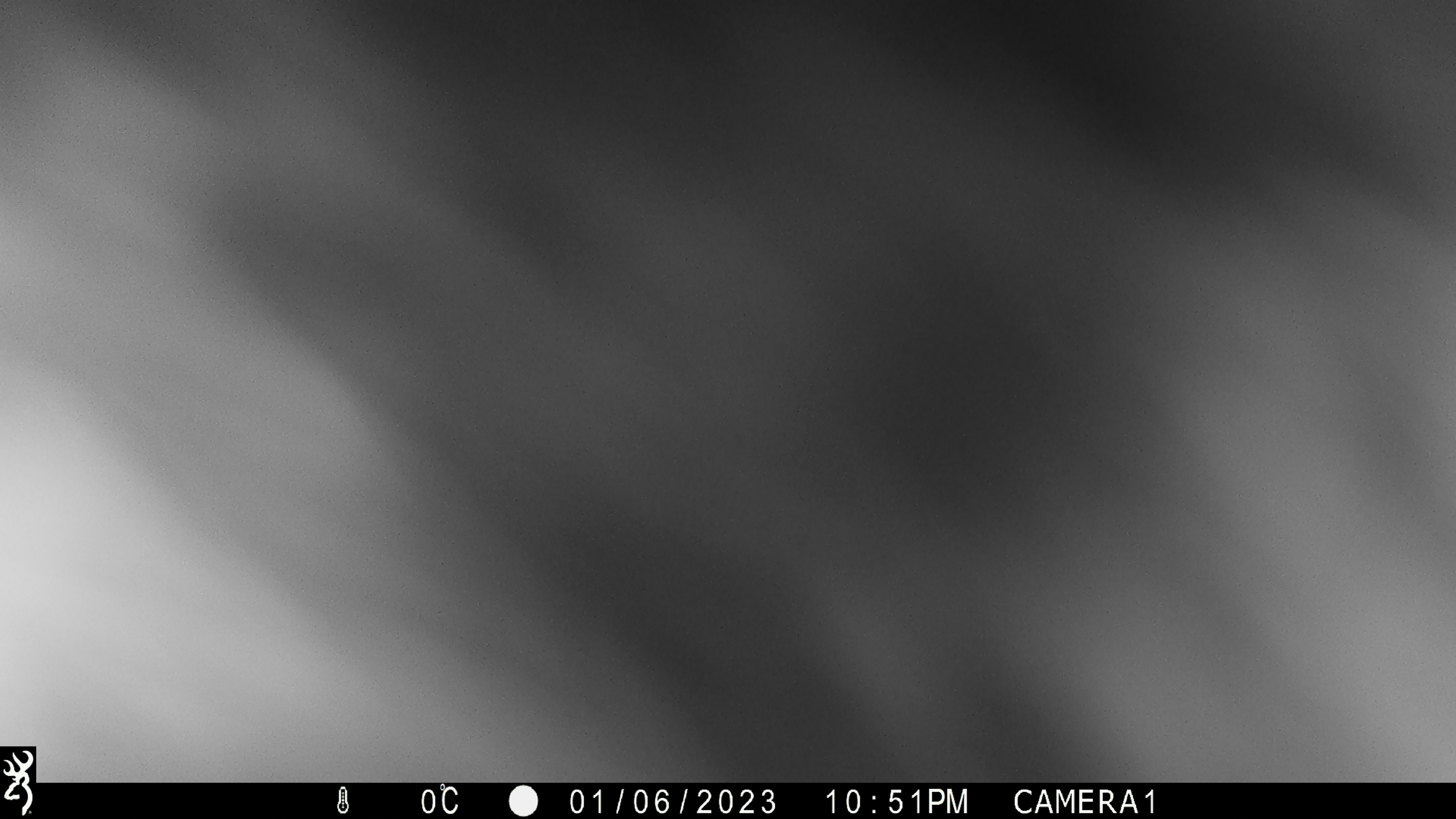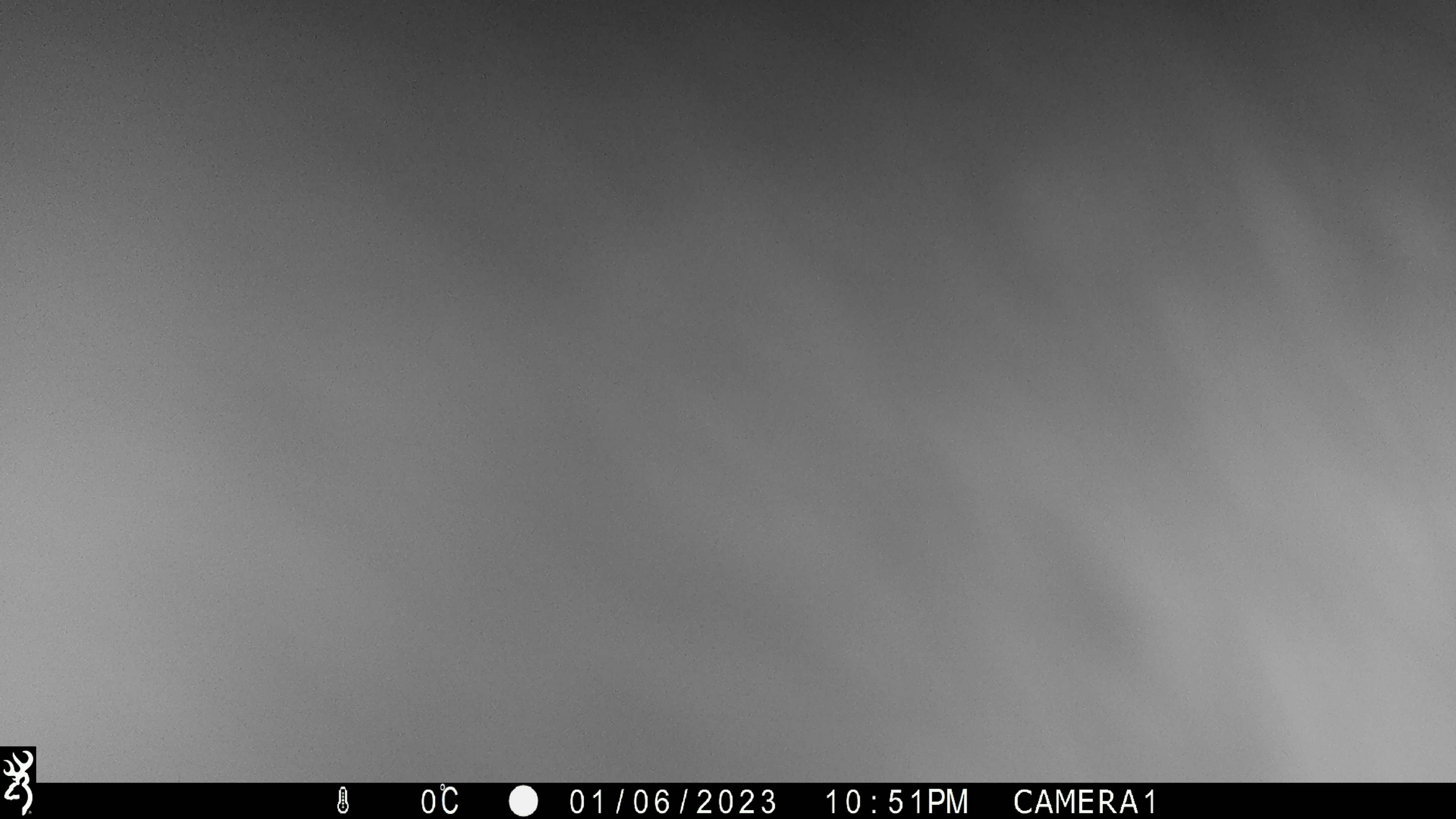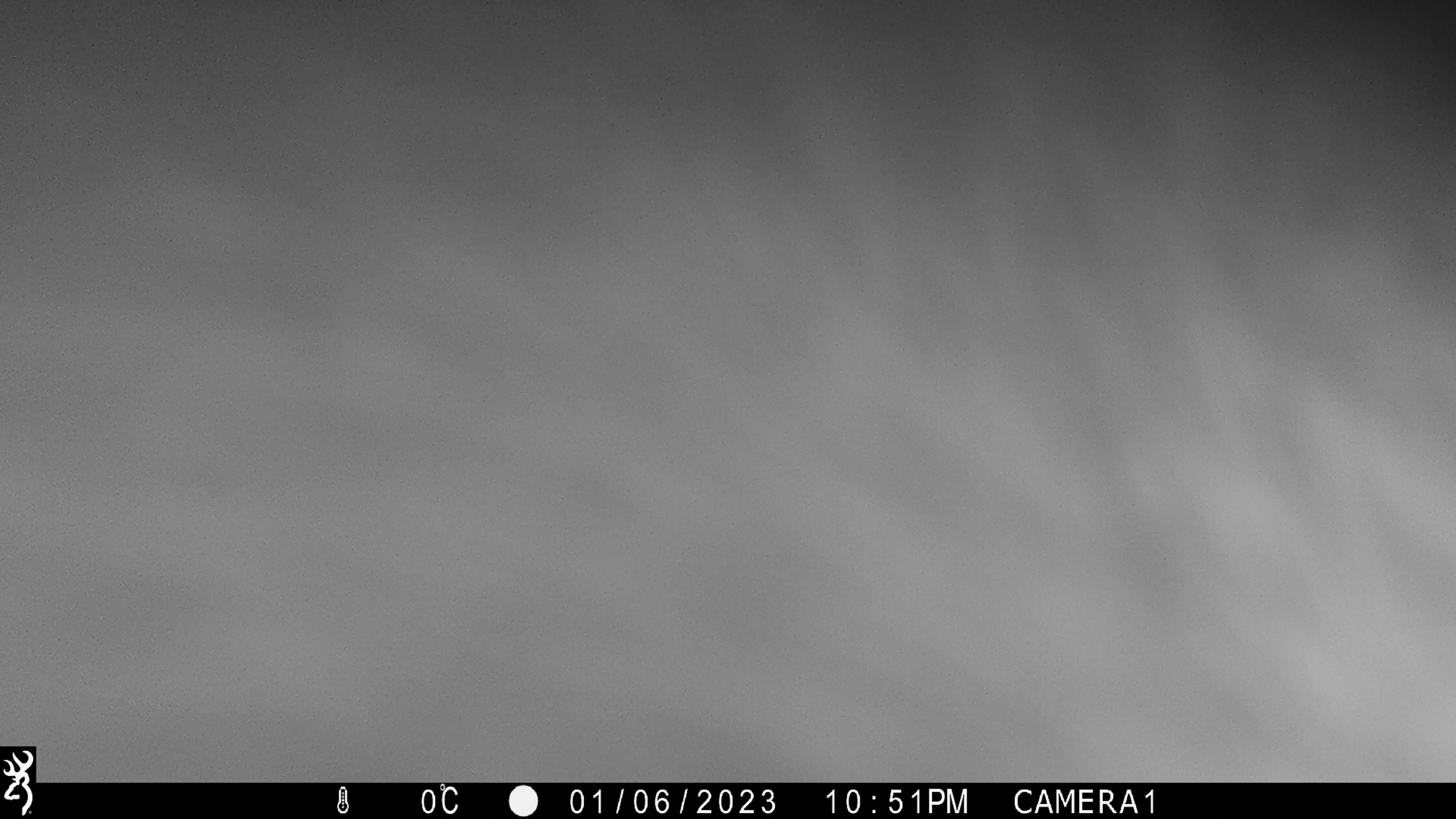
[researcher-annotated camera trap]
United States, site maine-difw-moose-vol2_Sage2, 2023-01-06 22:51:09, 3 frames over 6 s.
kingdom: Animalia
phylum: Chordata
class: Mammalia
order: Artiodactyla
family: Cervidae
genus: Alces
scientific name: Alces alces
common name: moose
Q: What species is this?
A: Moose (Alces alces).